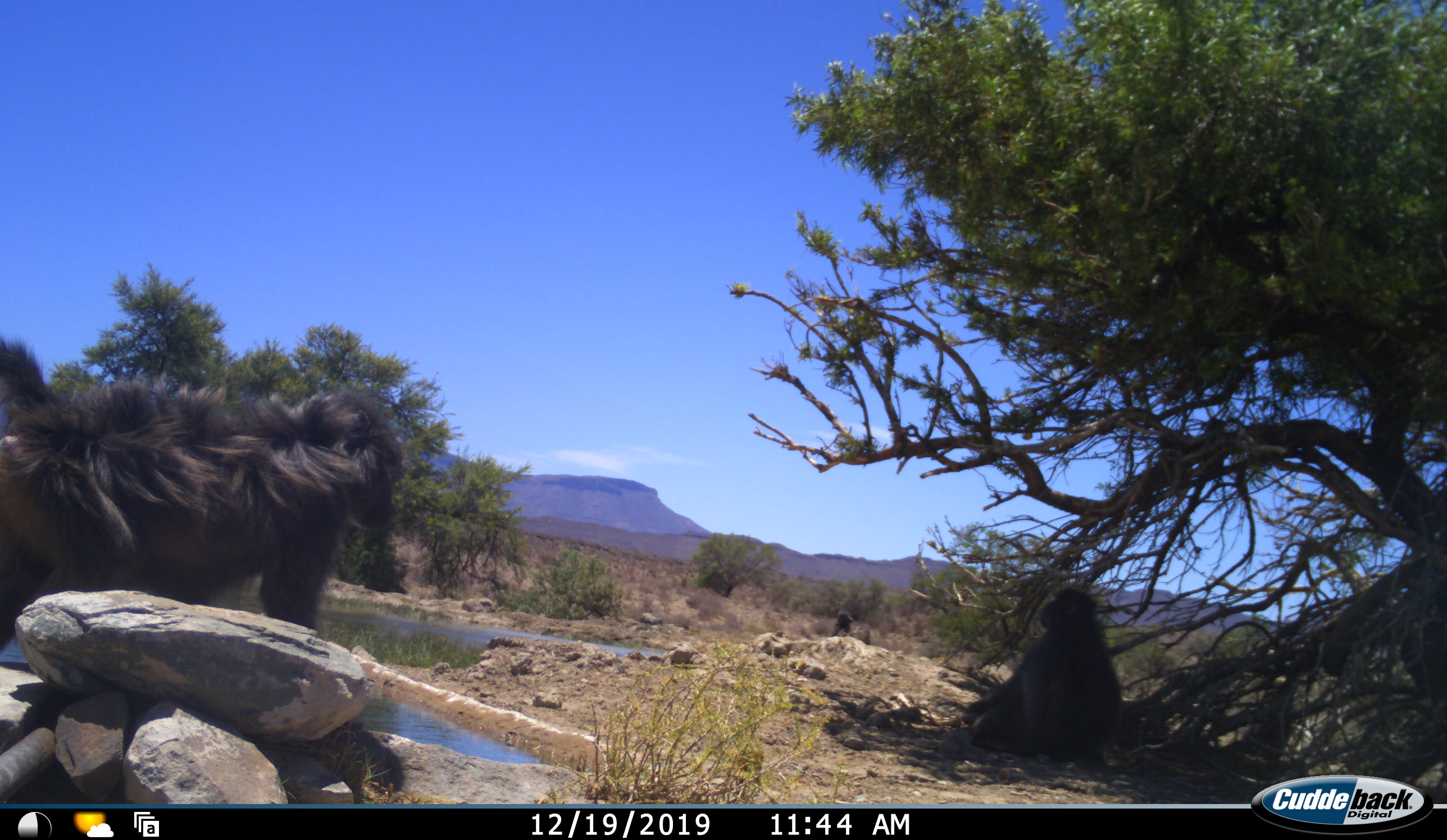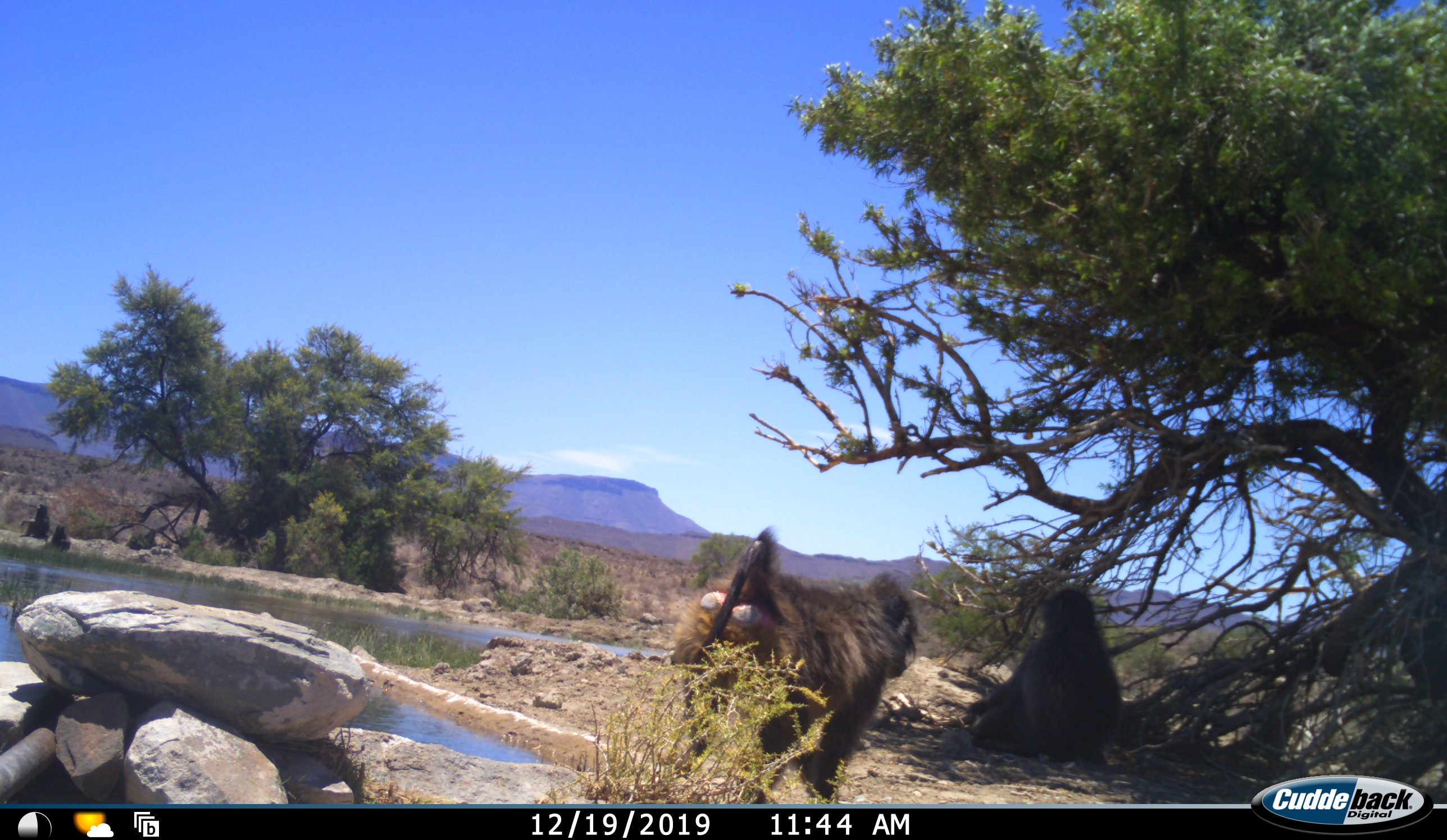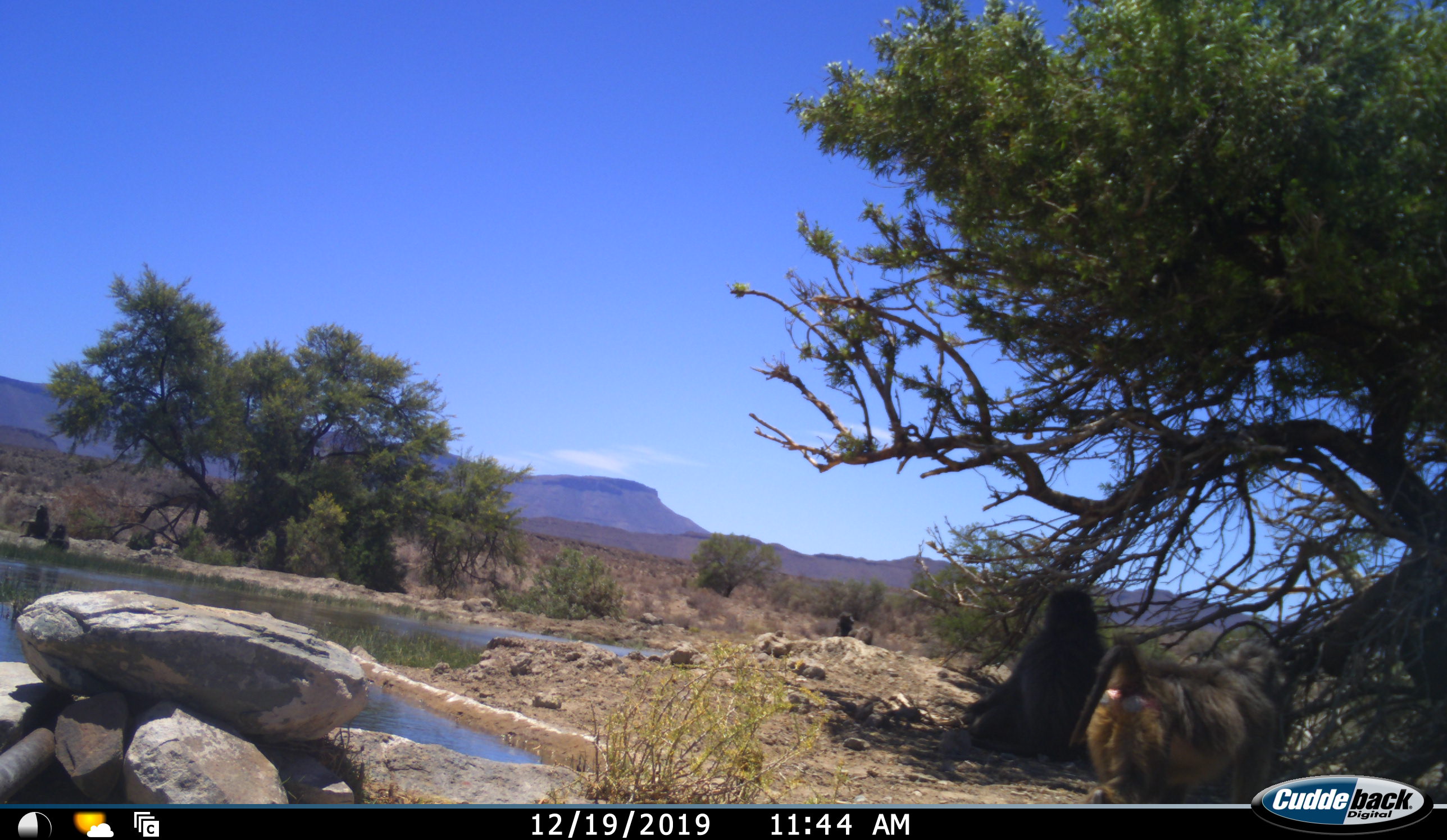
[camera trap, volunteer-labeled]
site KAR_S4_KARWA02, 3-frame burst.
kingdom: Animalia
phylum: Chordata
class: Mammalia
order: Primates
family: Cercopithecidae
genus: Papio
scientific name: Papio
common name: baboon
Baboon (Papio), count 2. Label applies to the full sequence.